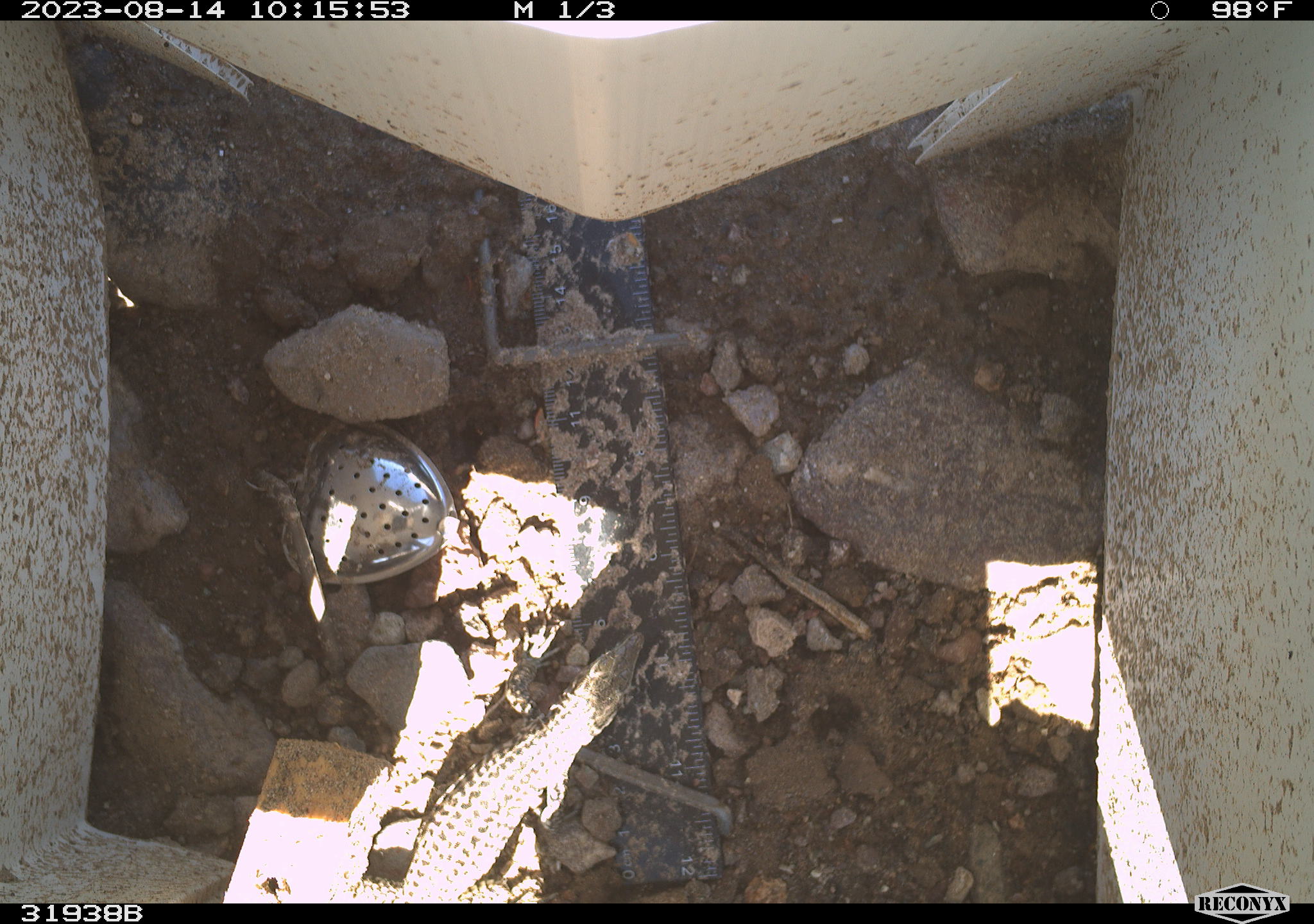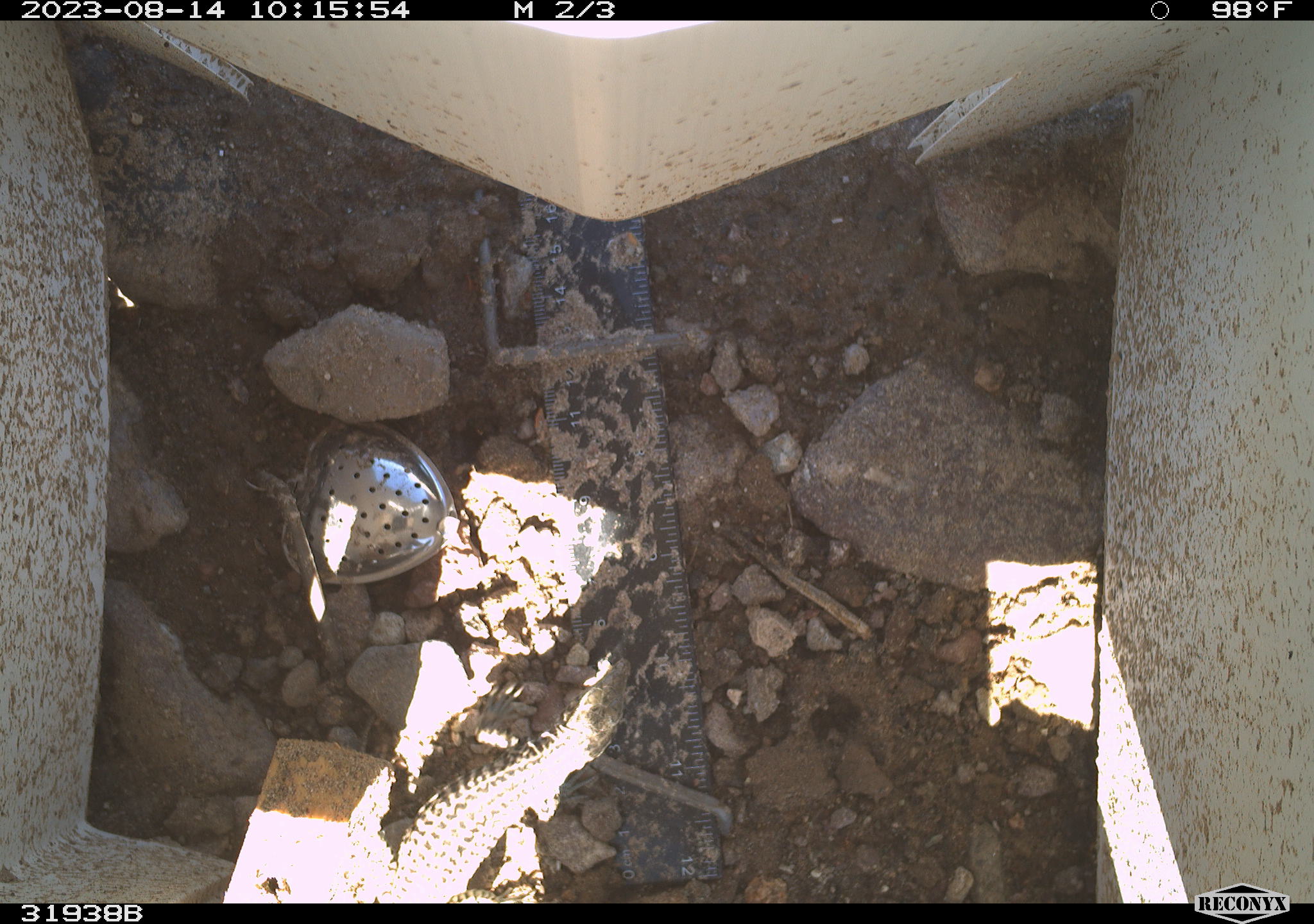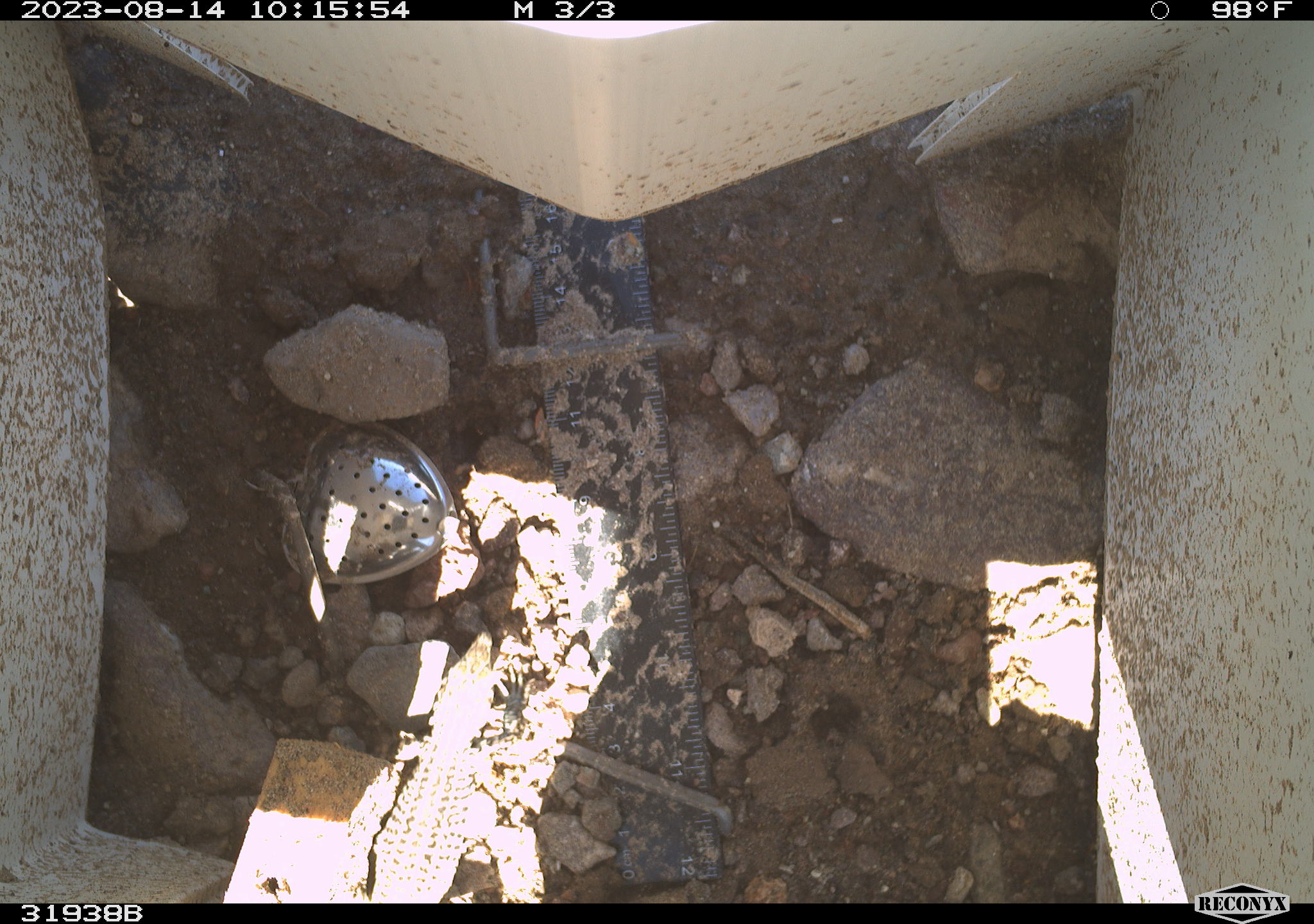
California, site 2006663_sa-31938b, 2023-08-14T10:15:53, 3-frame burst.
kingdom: Animalia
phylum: Chordata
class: Reptilia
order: Squamata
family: Teiidae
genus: Aspidoscelis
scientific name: Aspidoscelis tigris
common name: western whiptail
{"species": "western whiptail (Aspidoscelis tigris)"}